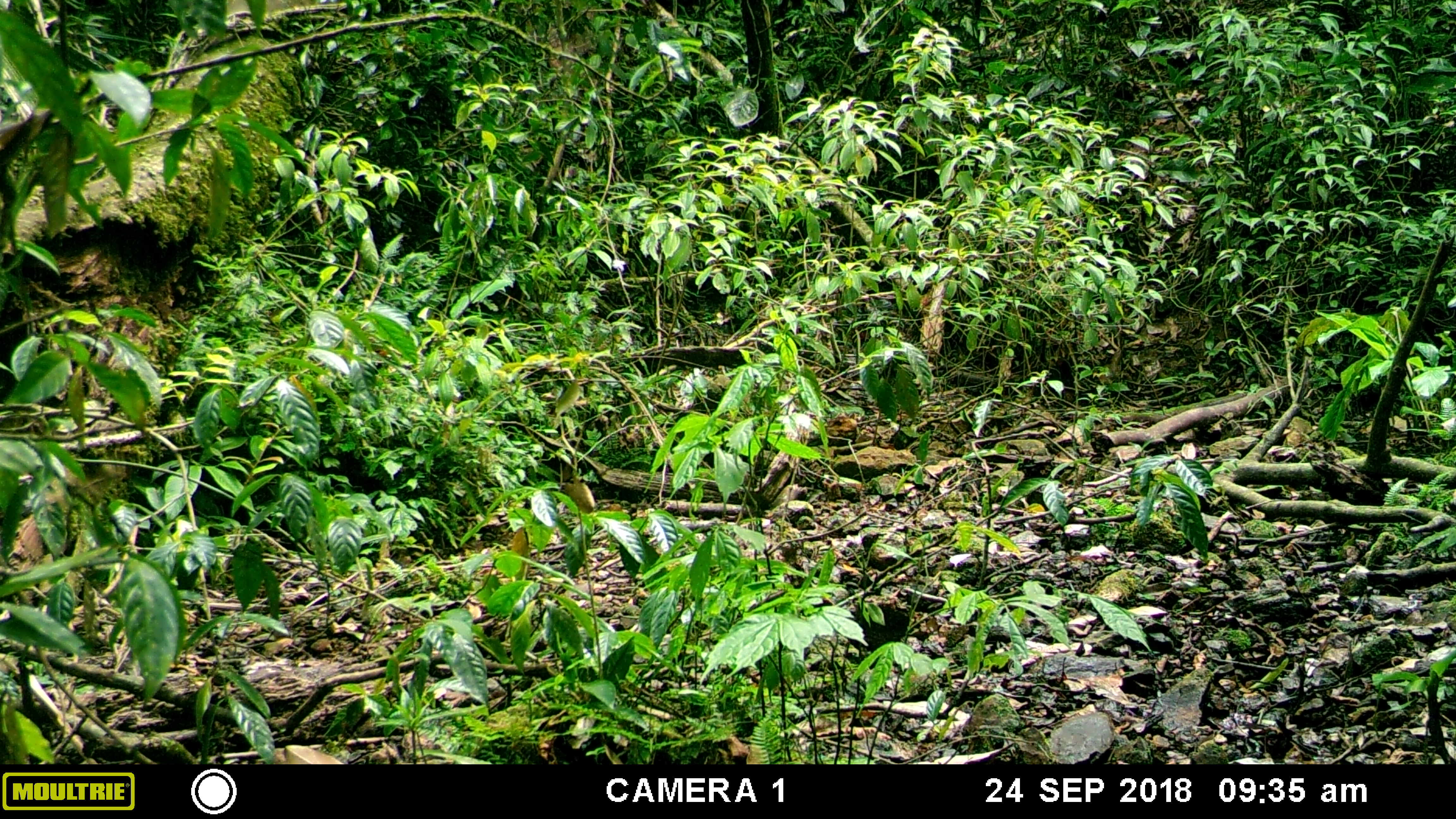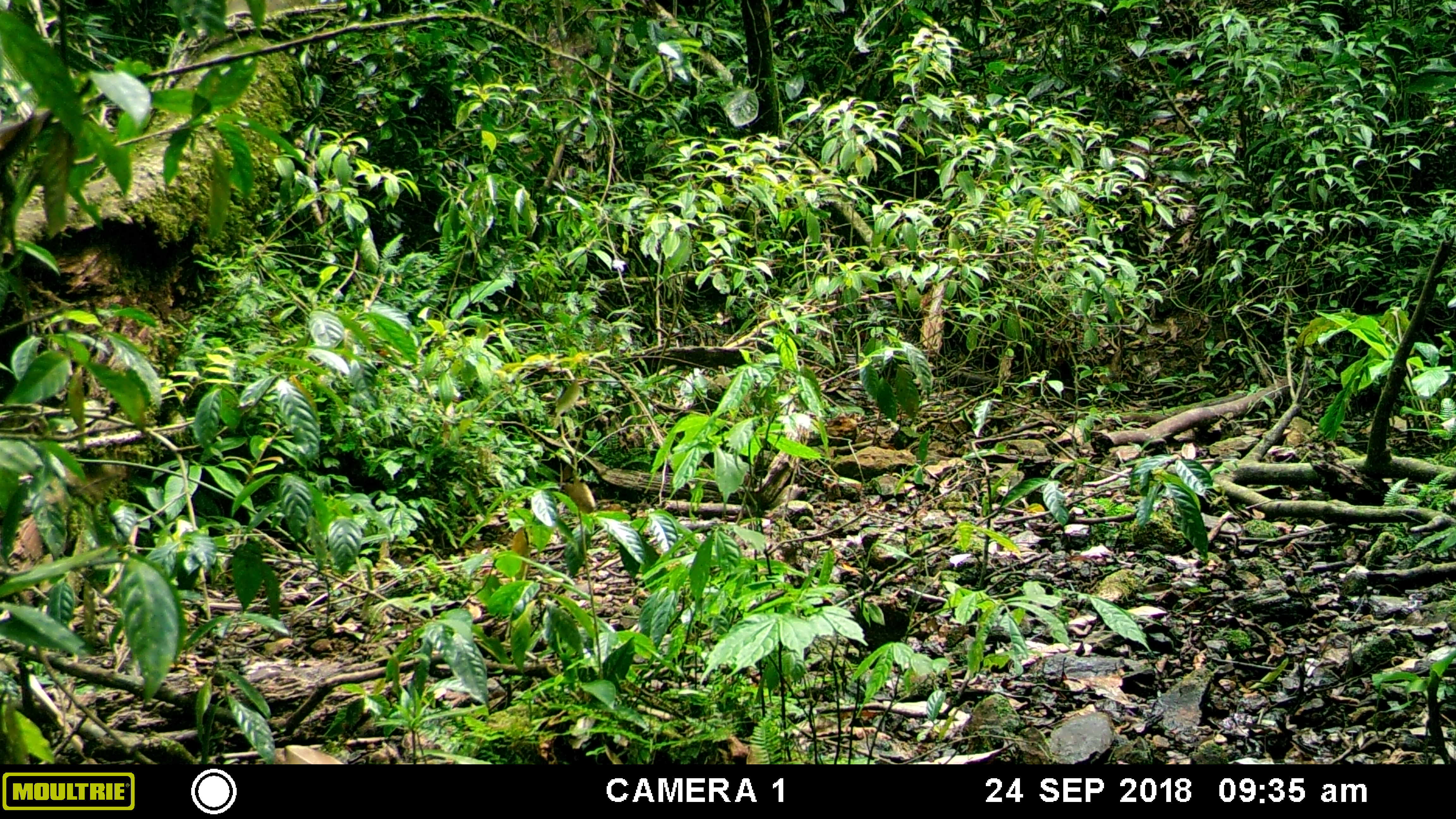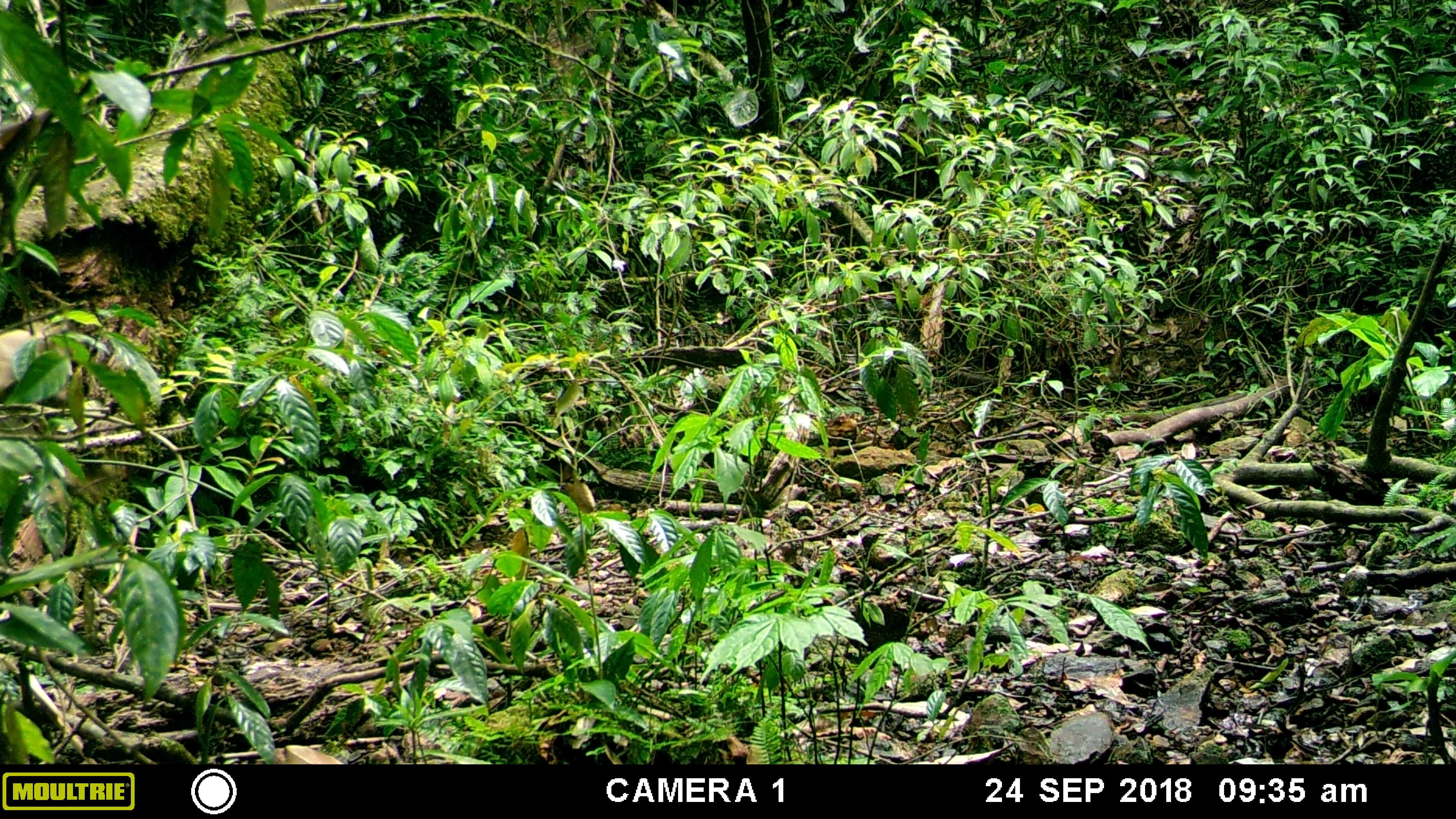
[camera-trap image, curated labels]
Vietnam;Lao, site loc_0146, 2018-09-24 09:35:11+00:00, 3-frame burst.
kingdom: Animalia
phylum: Chordata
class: Mammalia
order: Carnivora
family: Canidae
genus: Canis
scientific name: Canis familiaris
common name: domestic dog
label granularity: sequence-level